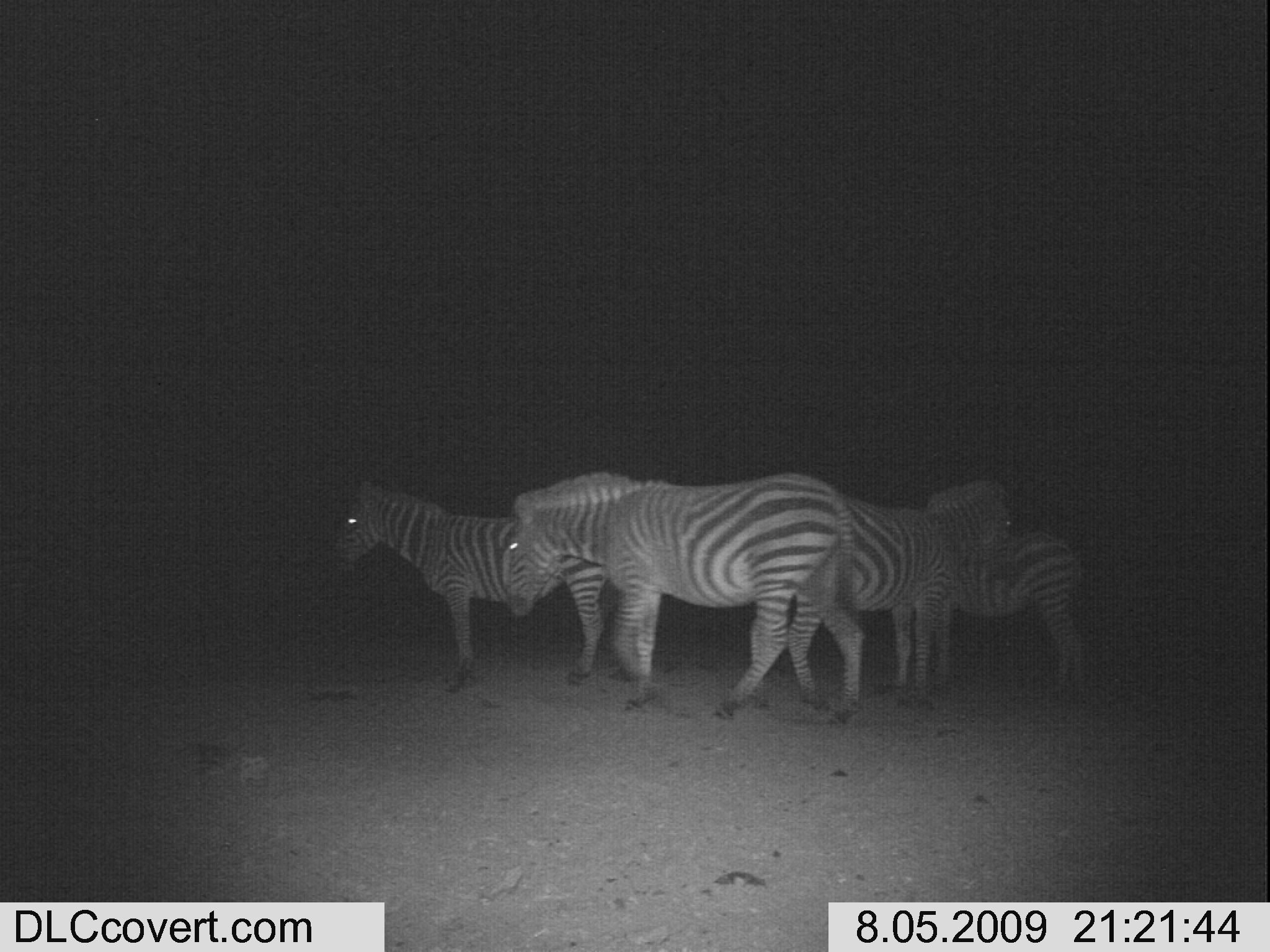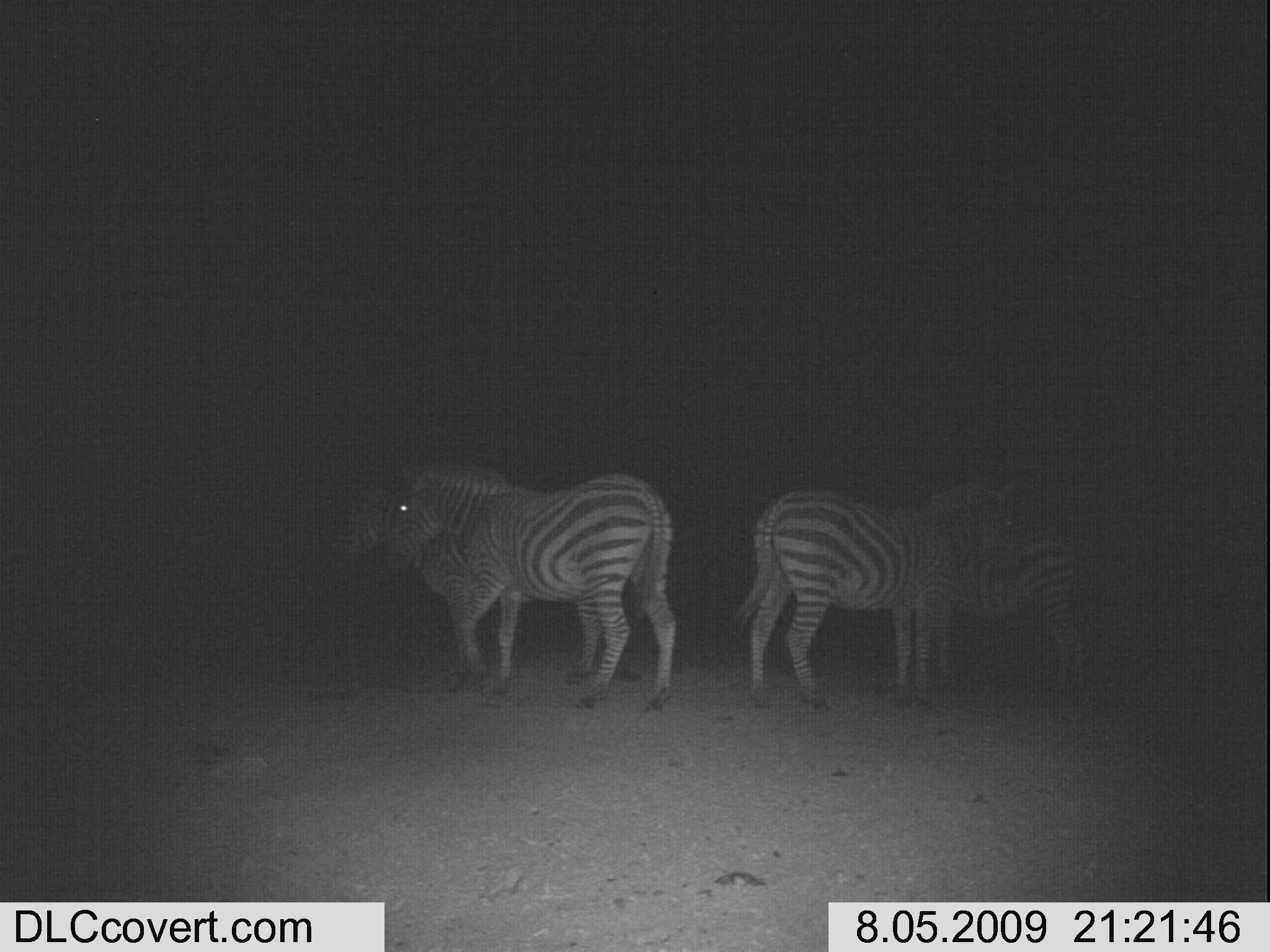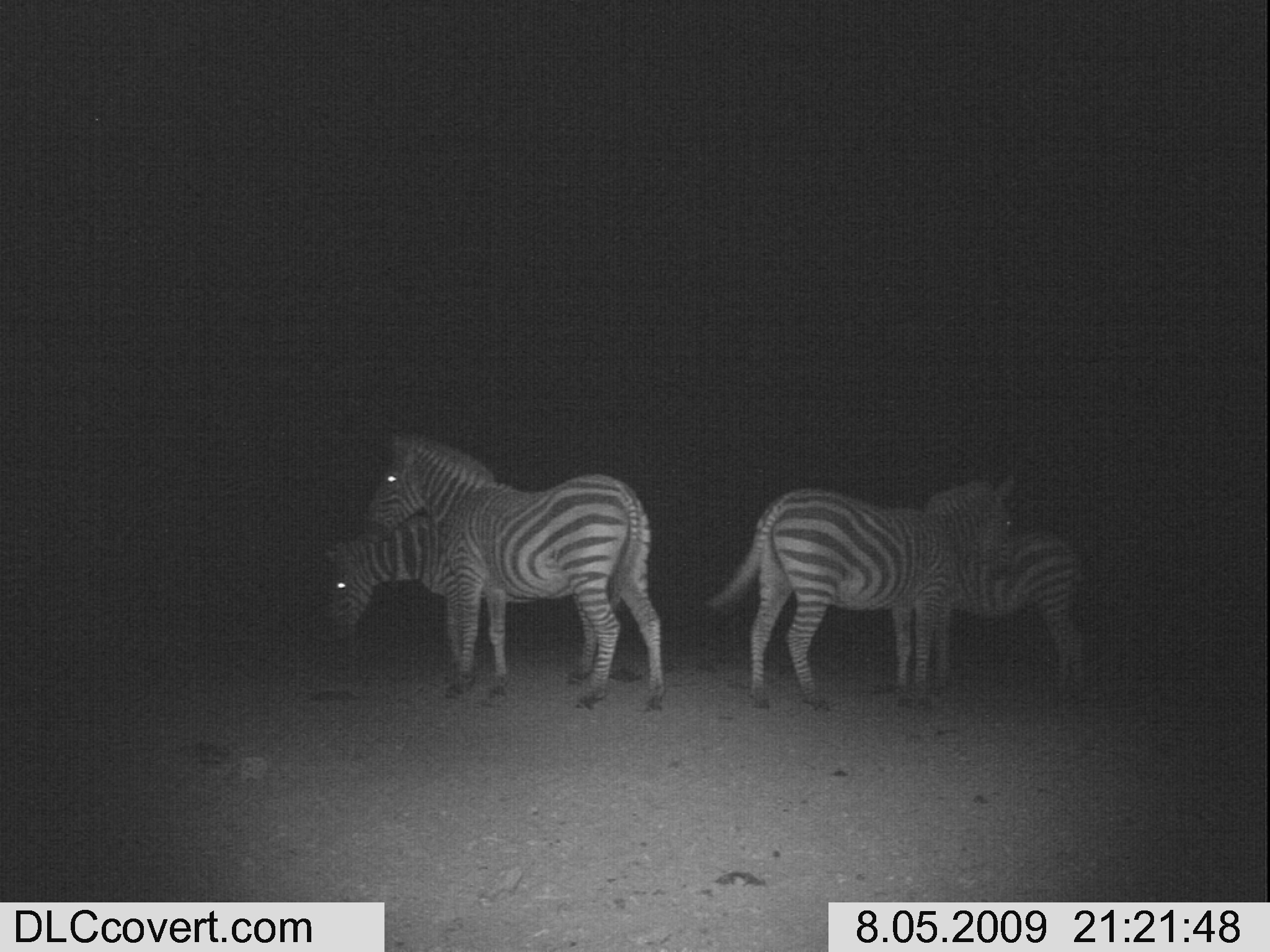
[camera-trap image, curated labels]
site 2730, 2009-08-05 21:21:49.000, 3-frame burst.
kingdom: Animalia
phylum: Chordata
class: Mammalia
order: Perissodactyla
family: Equidae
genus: Equus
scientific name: Equus quagga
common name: plains zebra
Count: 4.